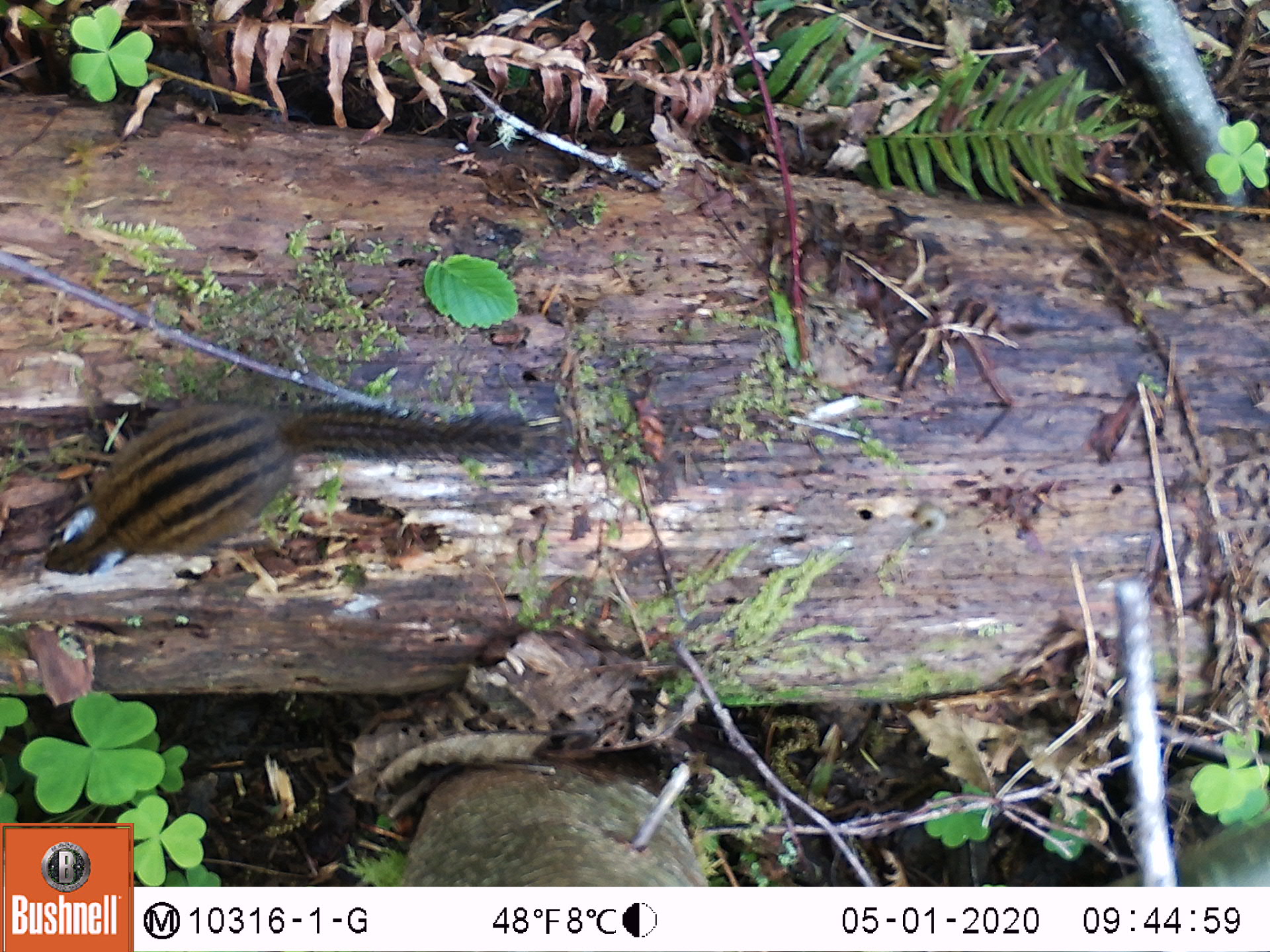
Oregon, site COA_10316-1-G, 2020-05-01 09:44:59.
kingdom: Animalia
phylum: Chordata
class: Mammalia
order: Rodentia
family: Sciuridae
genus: Neotamias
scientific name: Neotamias townsendii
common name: townsend's chipmunk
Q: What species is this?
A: Townsend's chipmunk (Neotamias townsendii).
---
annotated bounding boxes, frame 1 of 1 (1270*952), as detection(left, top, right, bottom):
townsend's chipmunk: detection(29, 380, 554, 582)